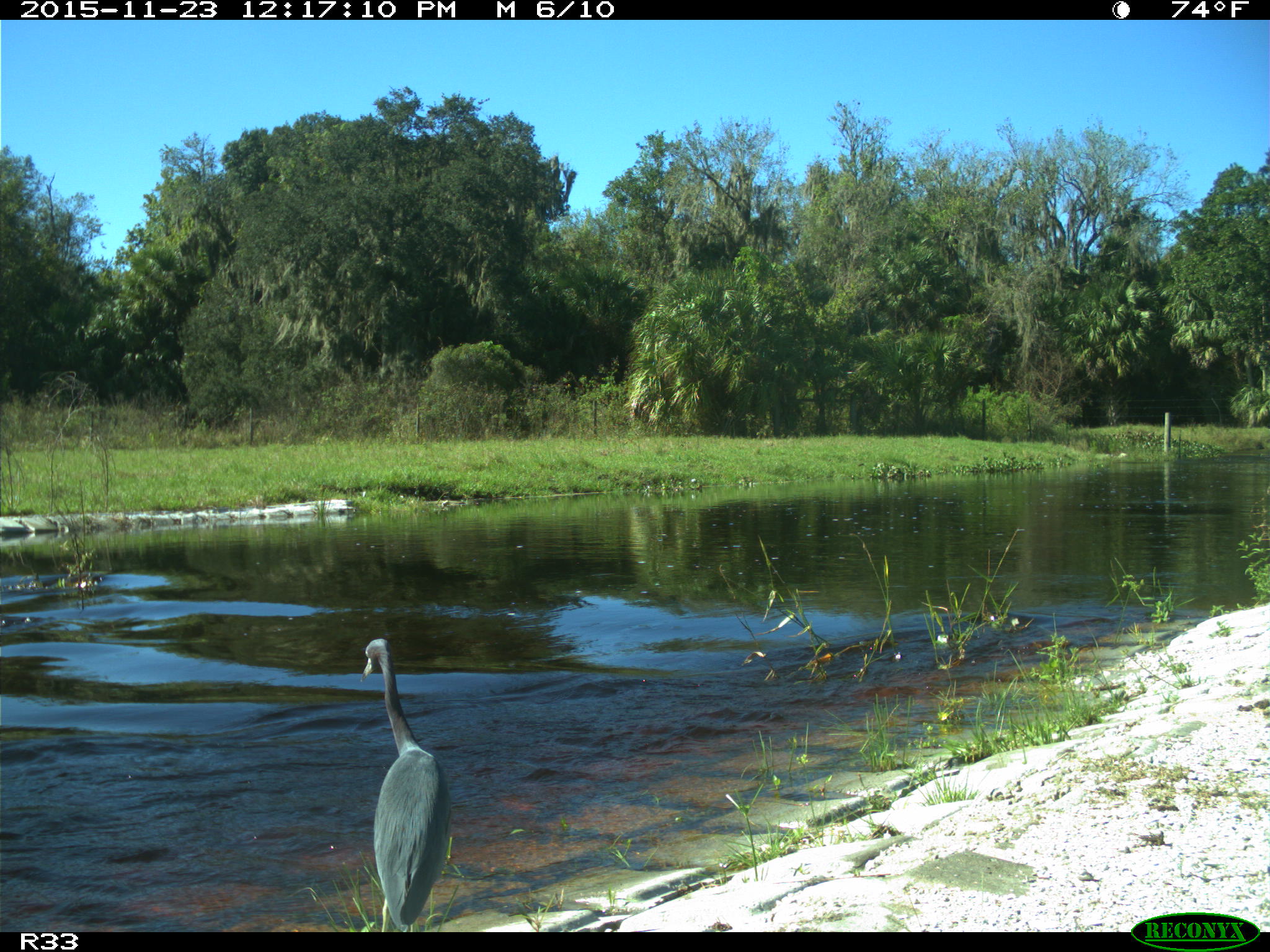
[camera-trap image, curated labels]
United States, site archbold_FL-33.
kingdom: Animalia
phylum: Chordata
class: Aves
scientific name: Aves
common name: birds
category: unidentified bird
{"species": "unidentified bird (birds) (Aves)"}